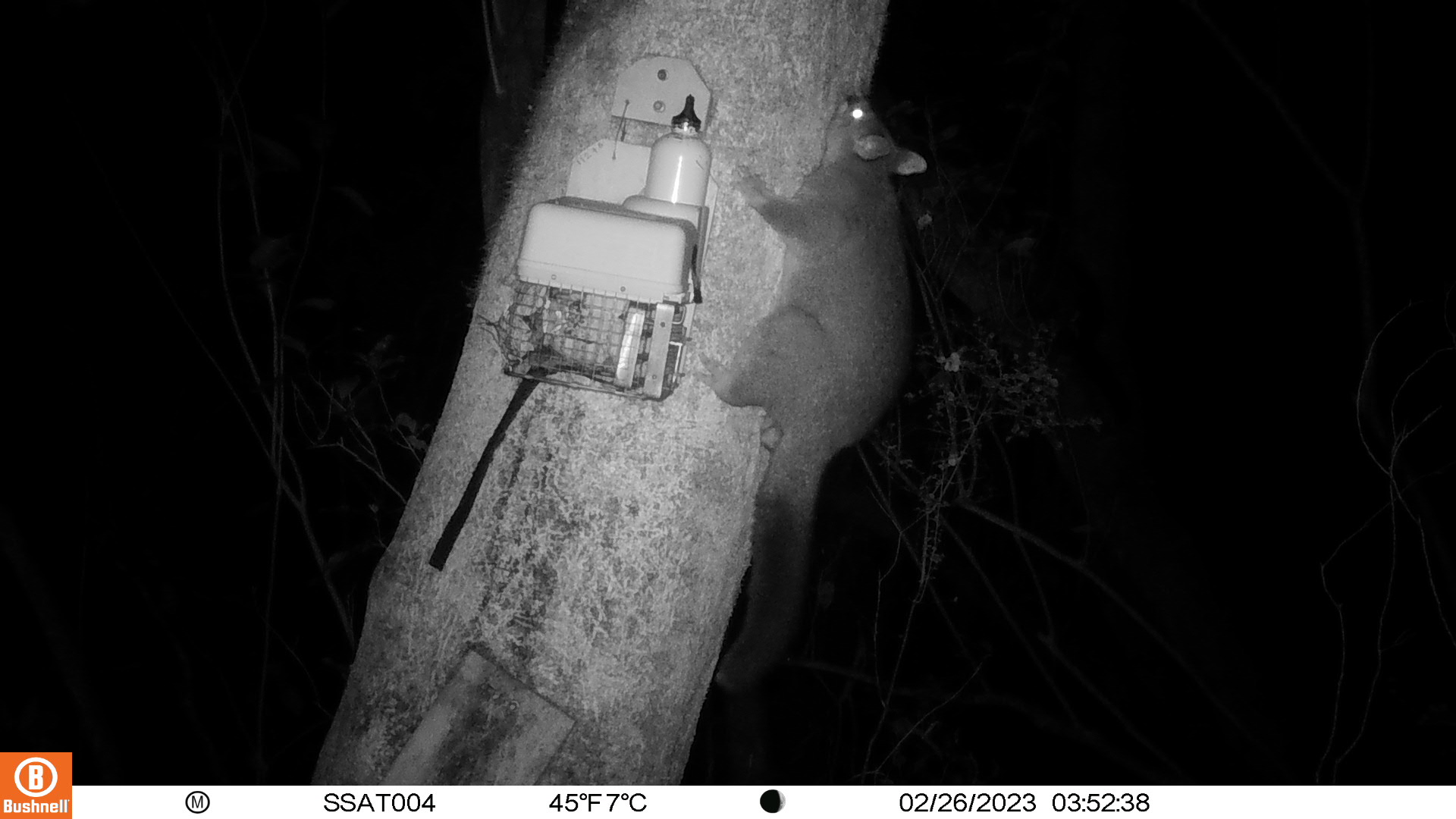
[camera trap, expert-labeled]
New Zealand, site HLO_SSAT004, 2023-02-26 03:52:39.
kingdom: Animalia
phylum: Chordata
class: Mammalia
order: Diprotodontia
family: Phalangeridae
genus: Trichosurus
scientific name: Trichosurus vulpecula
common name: common brushtail possum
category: possum